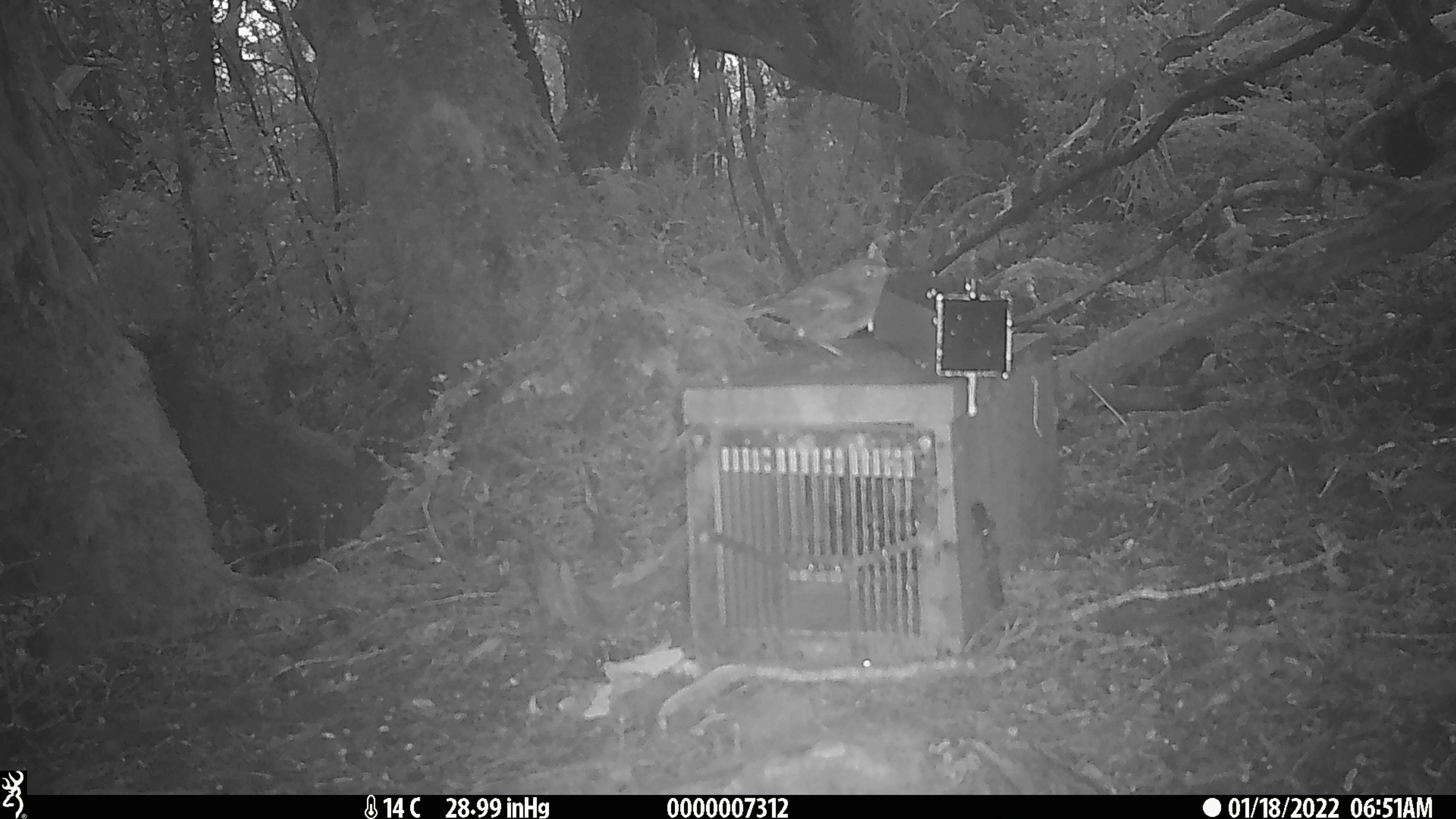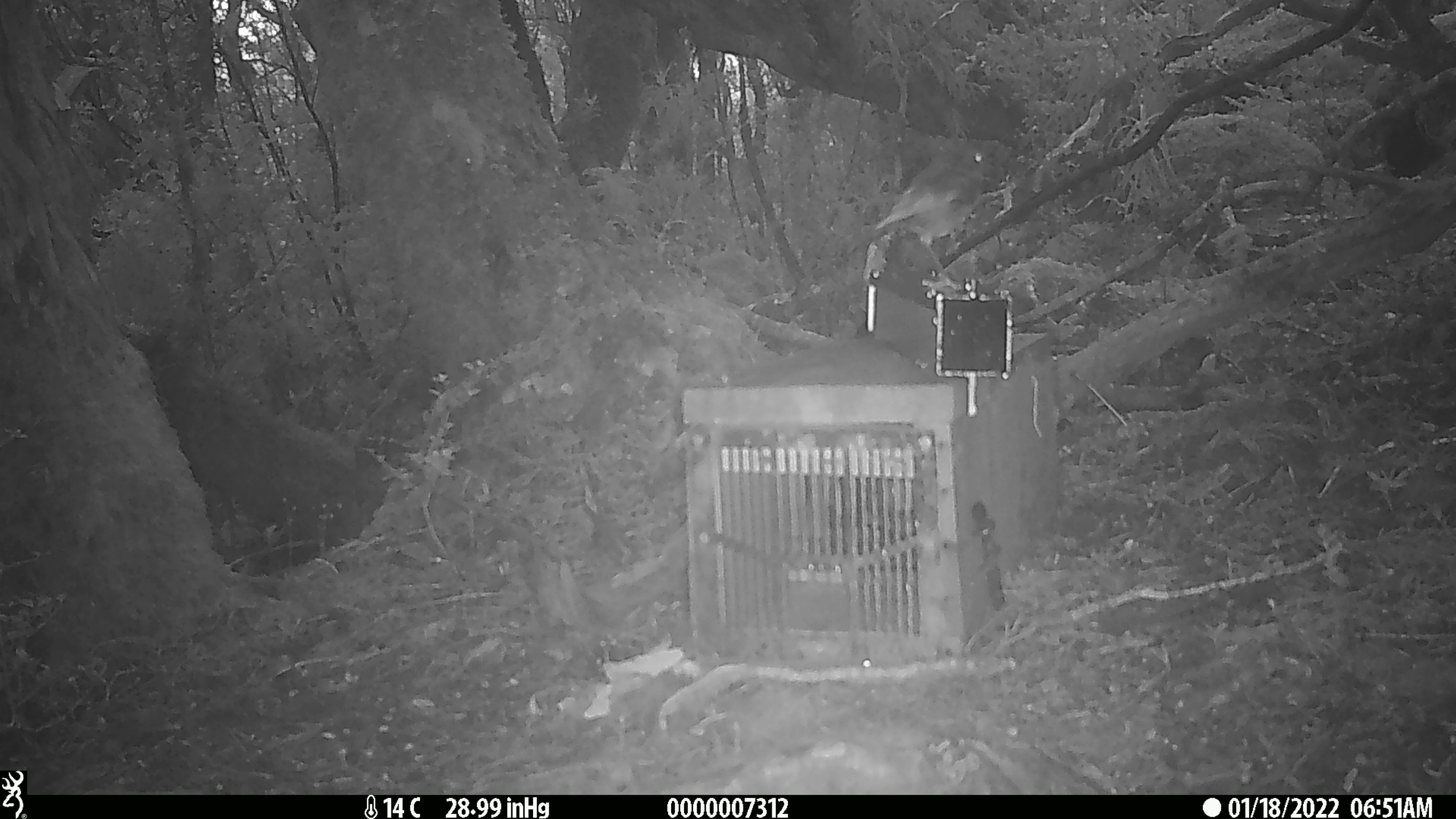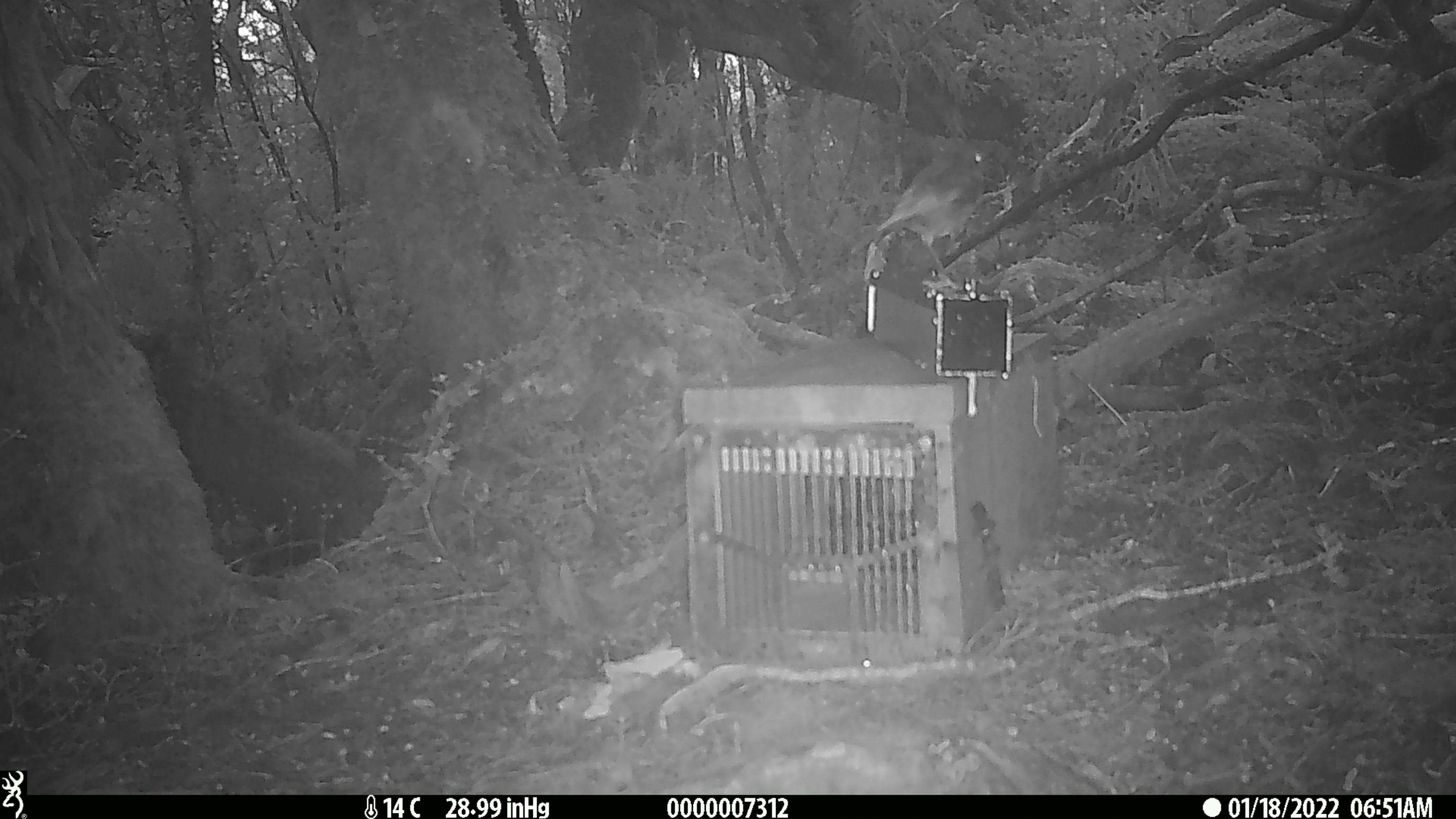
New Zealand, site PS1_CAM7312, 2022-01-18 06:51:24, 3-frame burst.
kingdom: Animalia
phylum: Chordata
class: Aves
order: Passeriformes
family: Petroicidae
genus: Petroica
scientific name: Petroica australis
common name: new zealand robin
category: robin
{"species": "robin (new zealand robin) (Petroica australis)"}